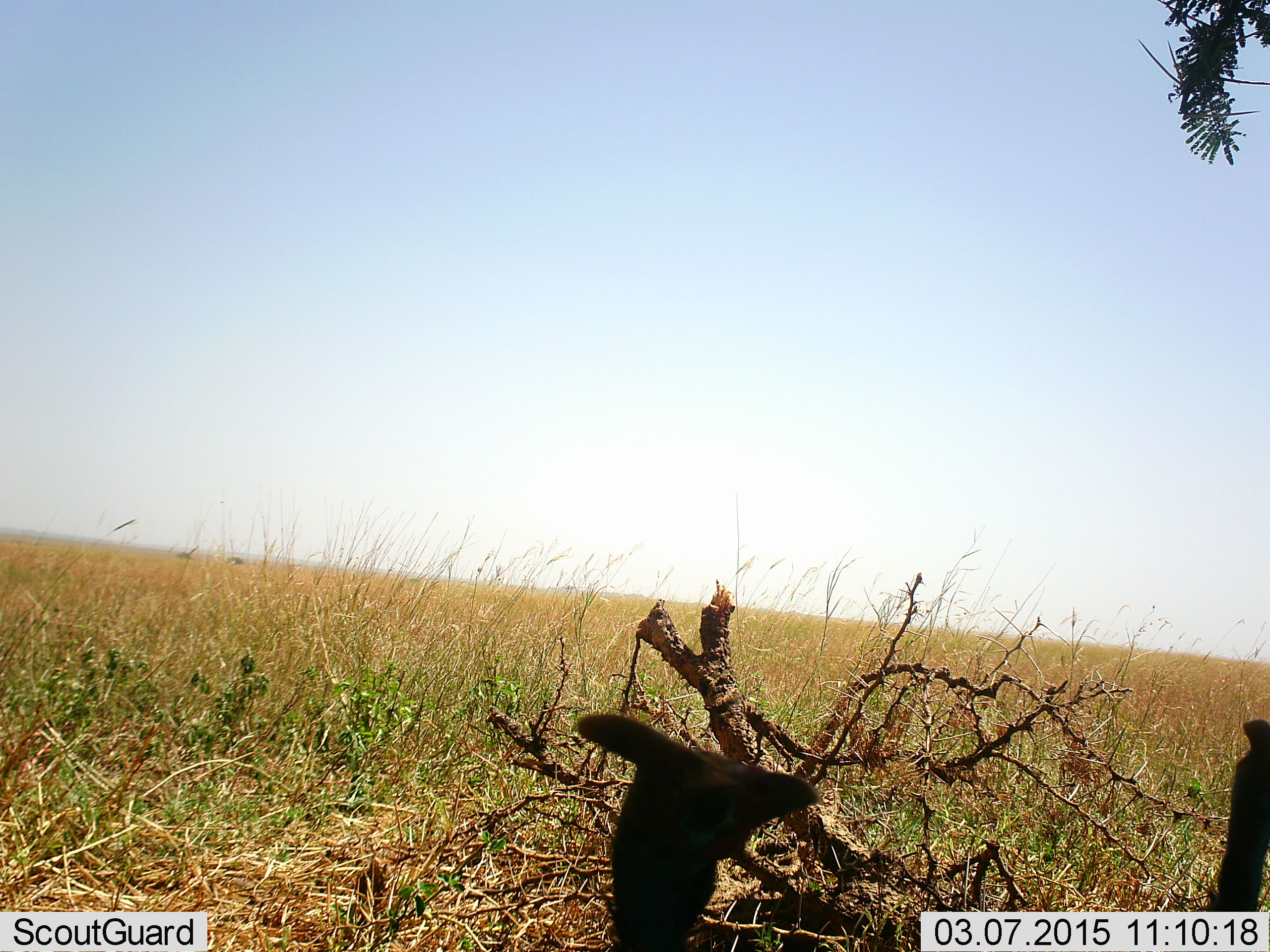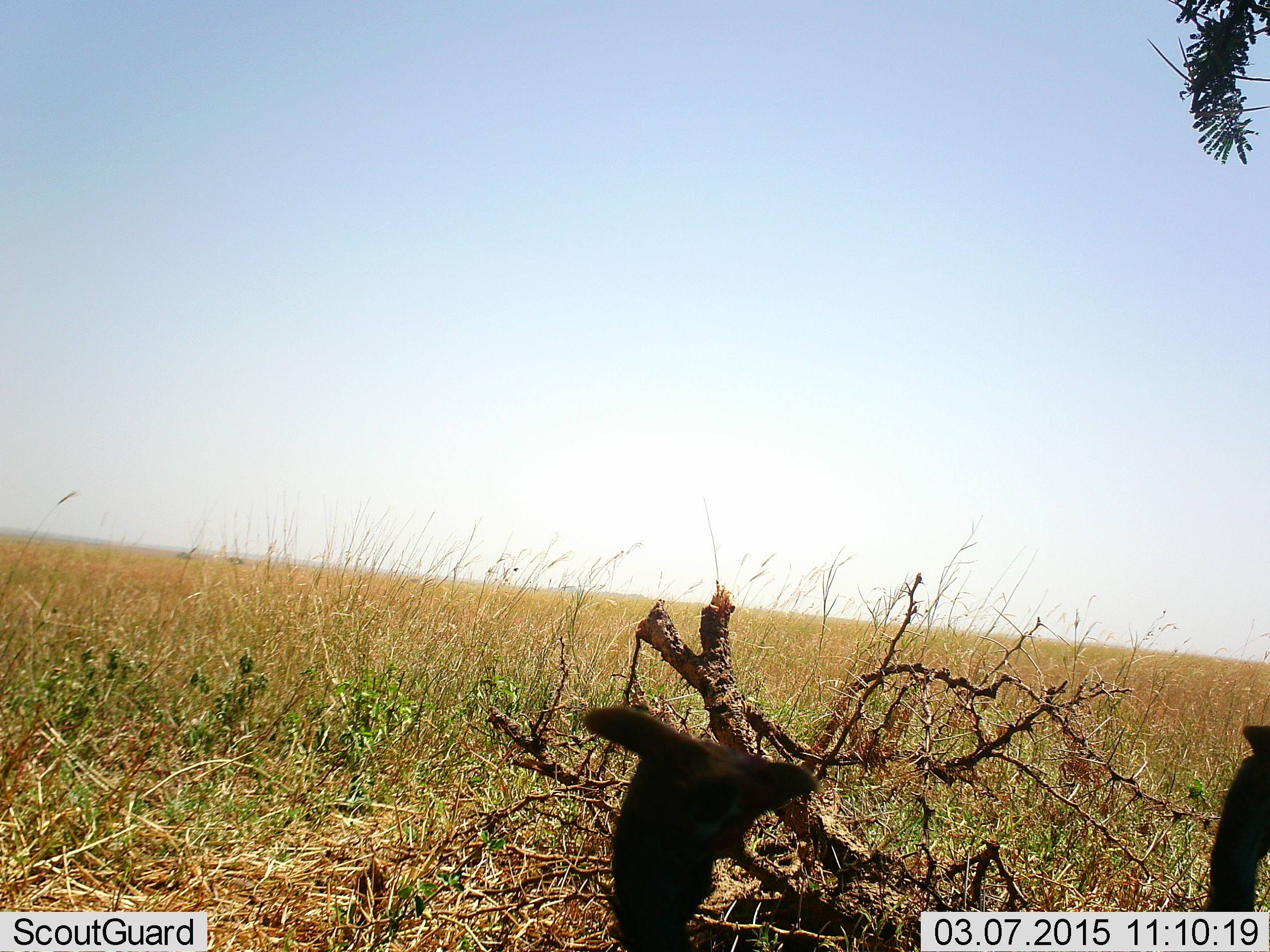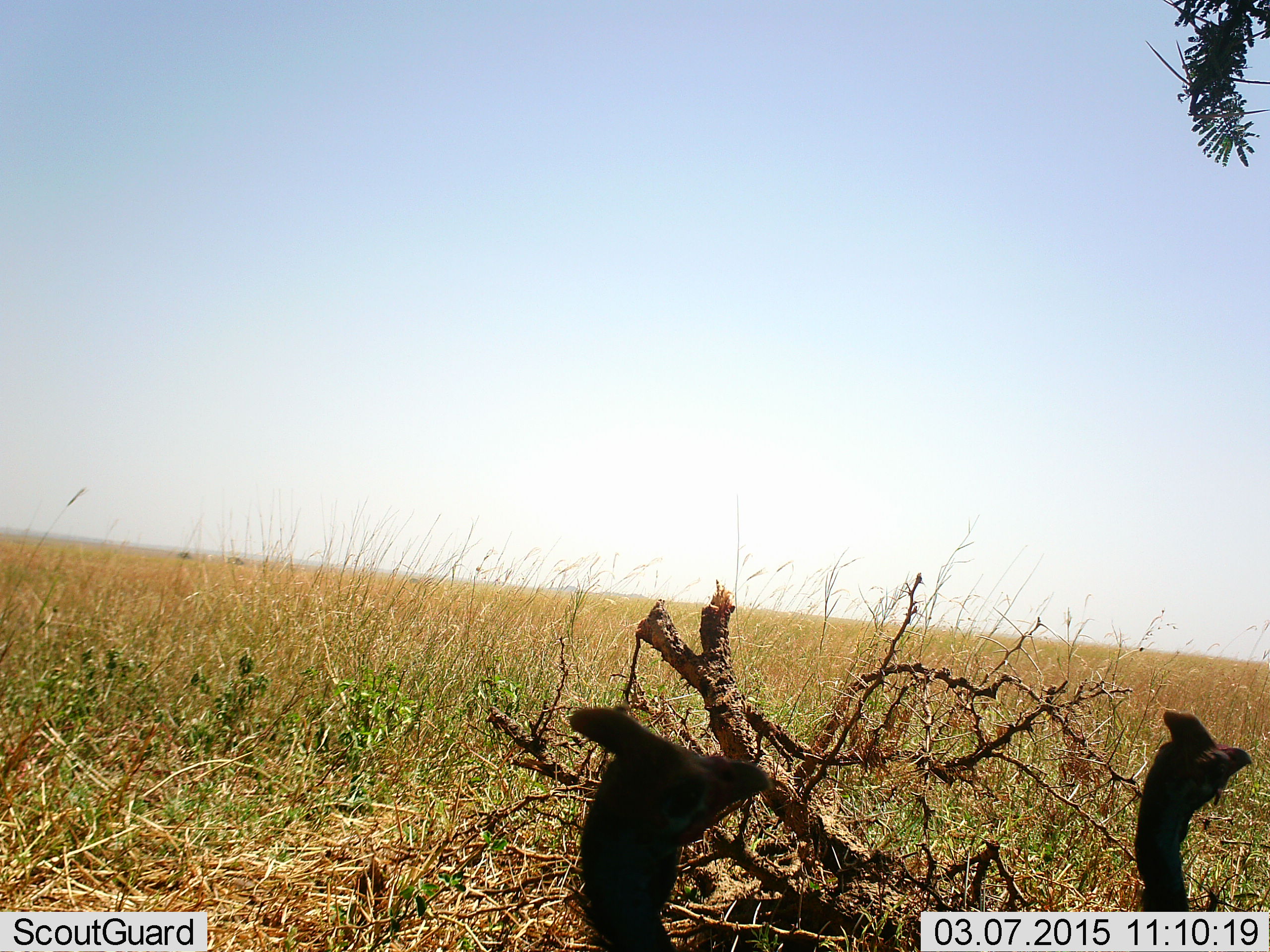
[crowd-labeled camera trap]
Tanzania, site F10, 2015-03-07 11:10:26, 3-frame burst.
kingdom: Animalia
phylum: Chordata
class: Aves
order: Galliformes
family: Numididae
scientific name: Numididae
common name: guinea fowl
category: guineafowl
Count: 2.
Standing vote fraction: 60%.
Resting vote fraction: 10%.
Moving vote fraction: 30%.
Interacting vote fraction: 0%.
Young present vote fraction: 0%.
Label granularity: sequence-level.